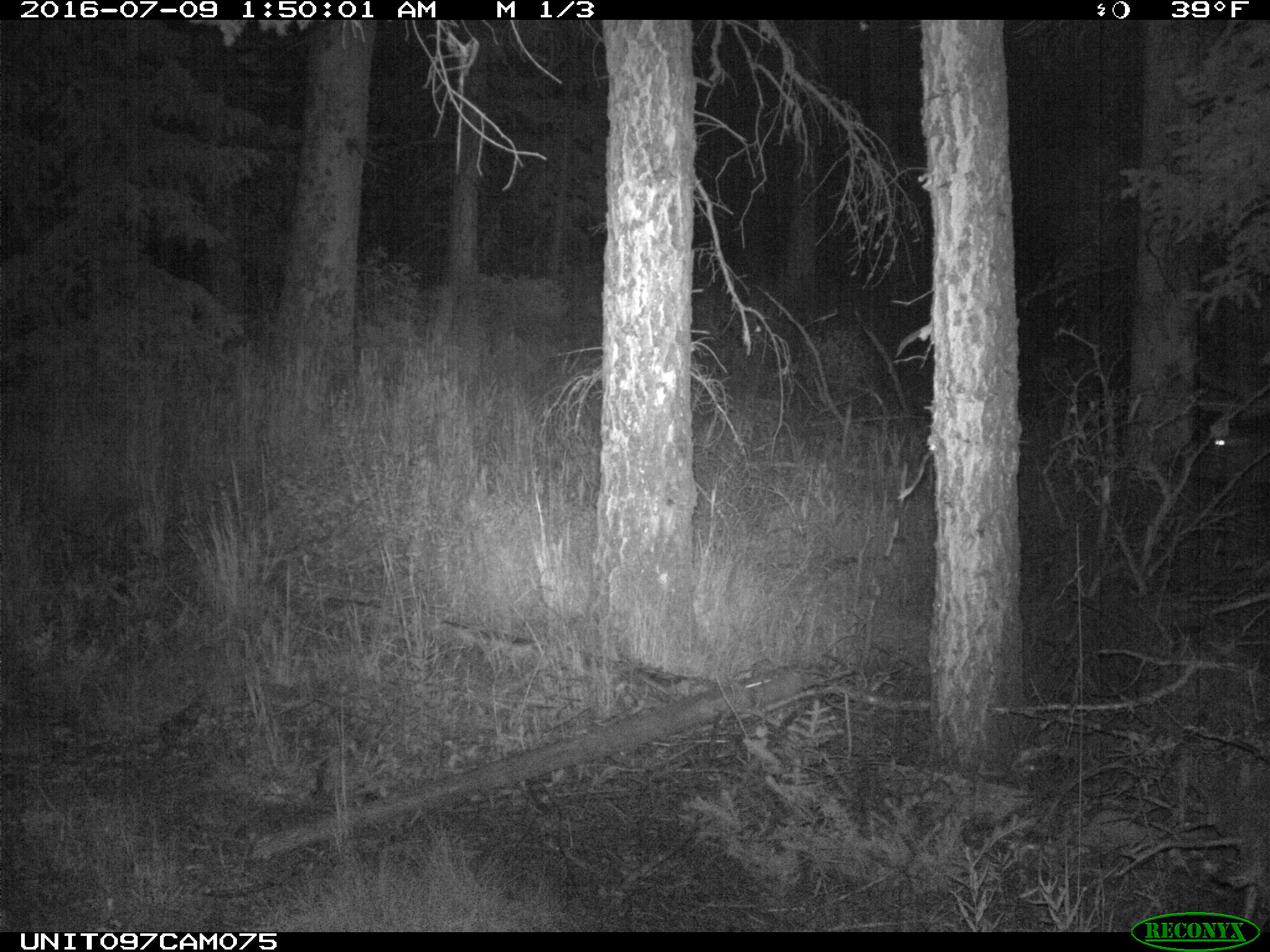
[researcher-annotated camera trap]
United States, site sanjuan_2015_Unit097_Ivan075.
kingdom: Animalia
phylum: Chordata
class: Mammalia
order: Artiodactyla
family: Cervidae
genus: Cervus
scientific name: Cervus elaphus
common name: red deer